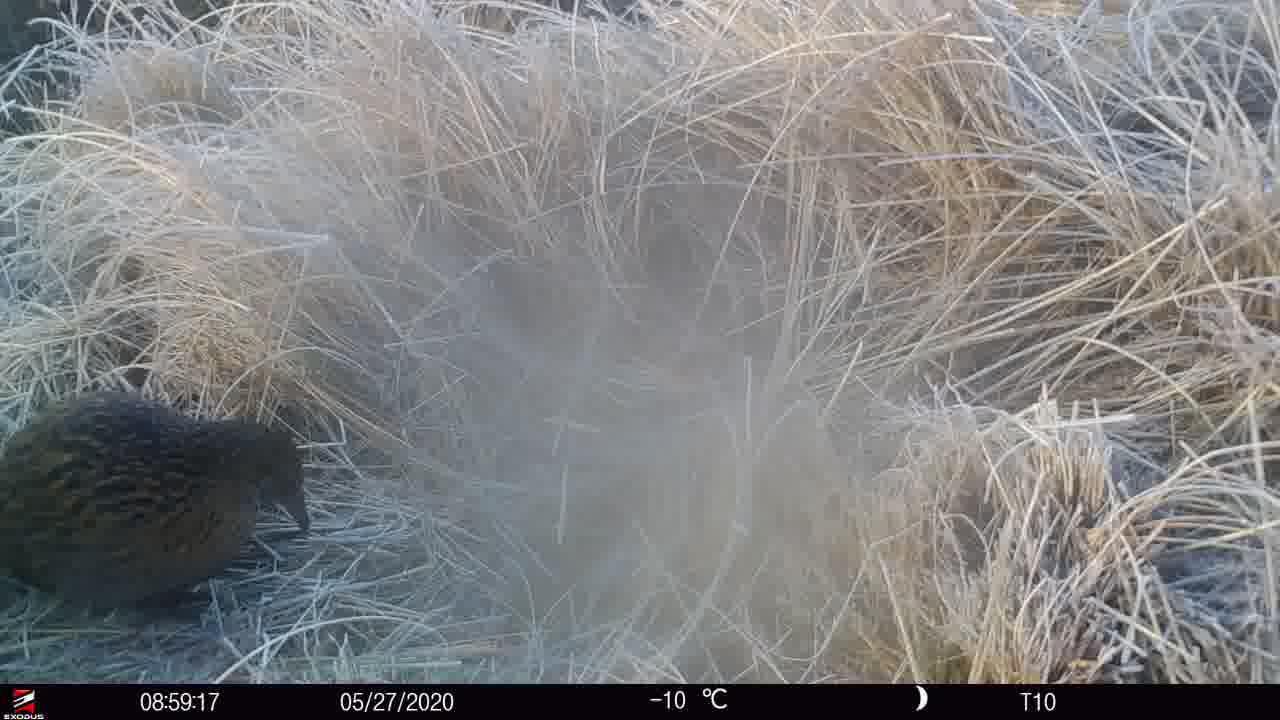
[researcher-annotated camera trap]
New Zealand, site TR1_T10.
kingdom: Animalia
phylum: Chordata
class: Aves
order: Gruiformes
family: Rallidae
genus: Gallirallus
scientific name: Gallirallus australis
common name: weka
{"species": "weka (Gallirallus australis)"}